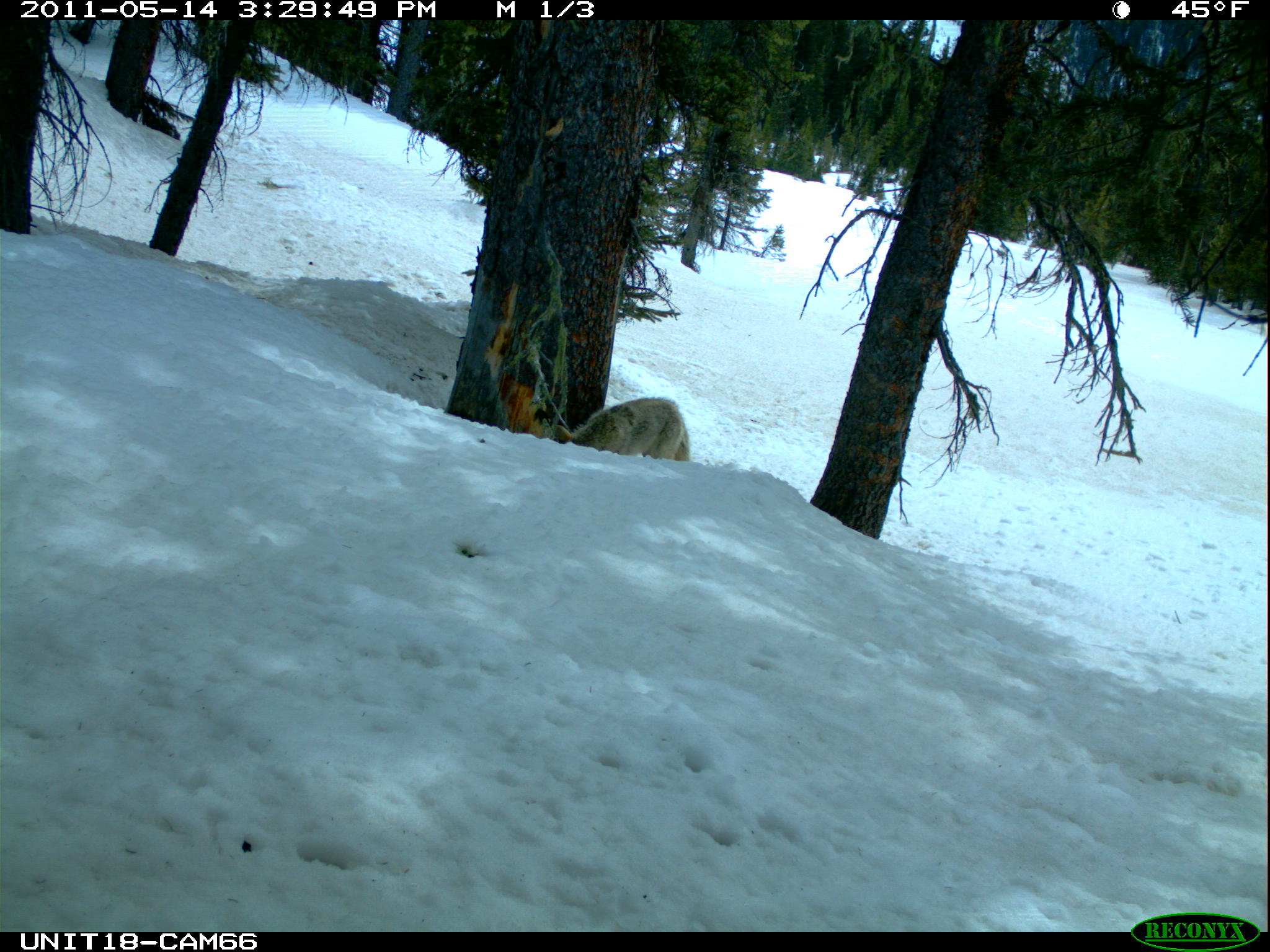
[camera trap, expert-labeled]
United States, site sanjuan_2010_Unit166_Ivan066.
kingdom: Animalia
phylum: Chordata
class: Mammalia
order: Carnivora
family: Canidae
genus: Canis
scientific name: Canis latrans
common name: coyote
Canis latrans (coyote).